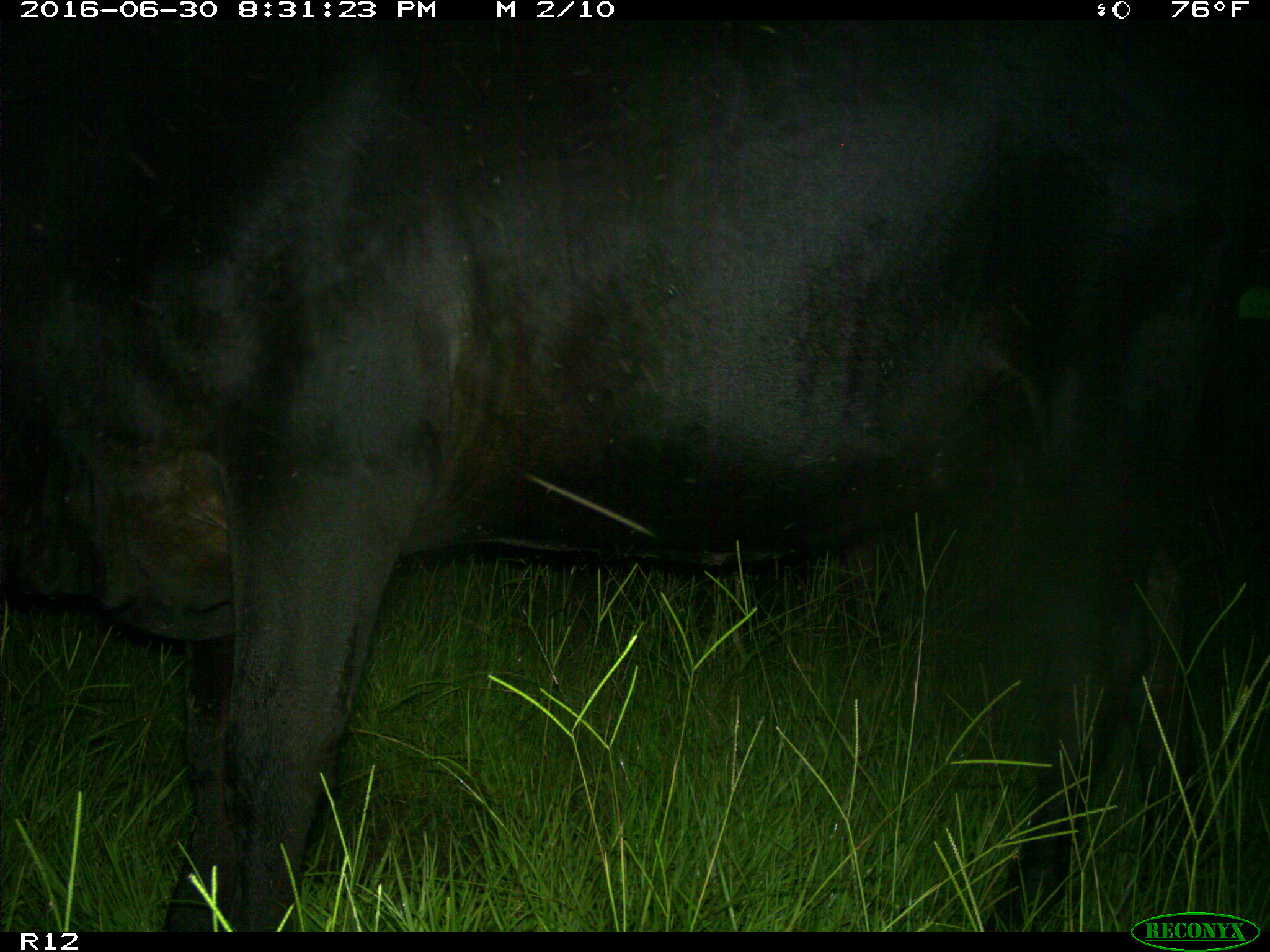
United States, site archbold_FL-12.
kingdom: Animalia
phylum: Chordata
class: Mammalia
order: Artiodactyla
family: Bovidae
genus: Bos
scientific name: Bos taurus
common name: domestic cow